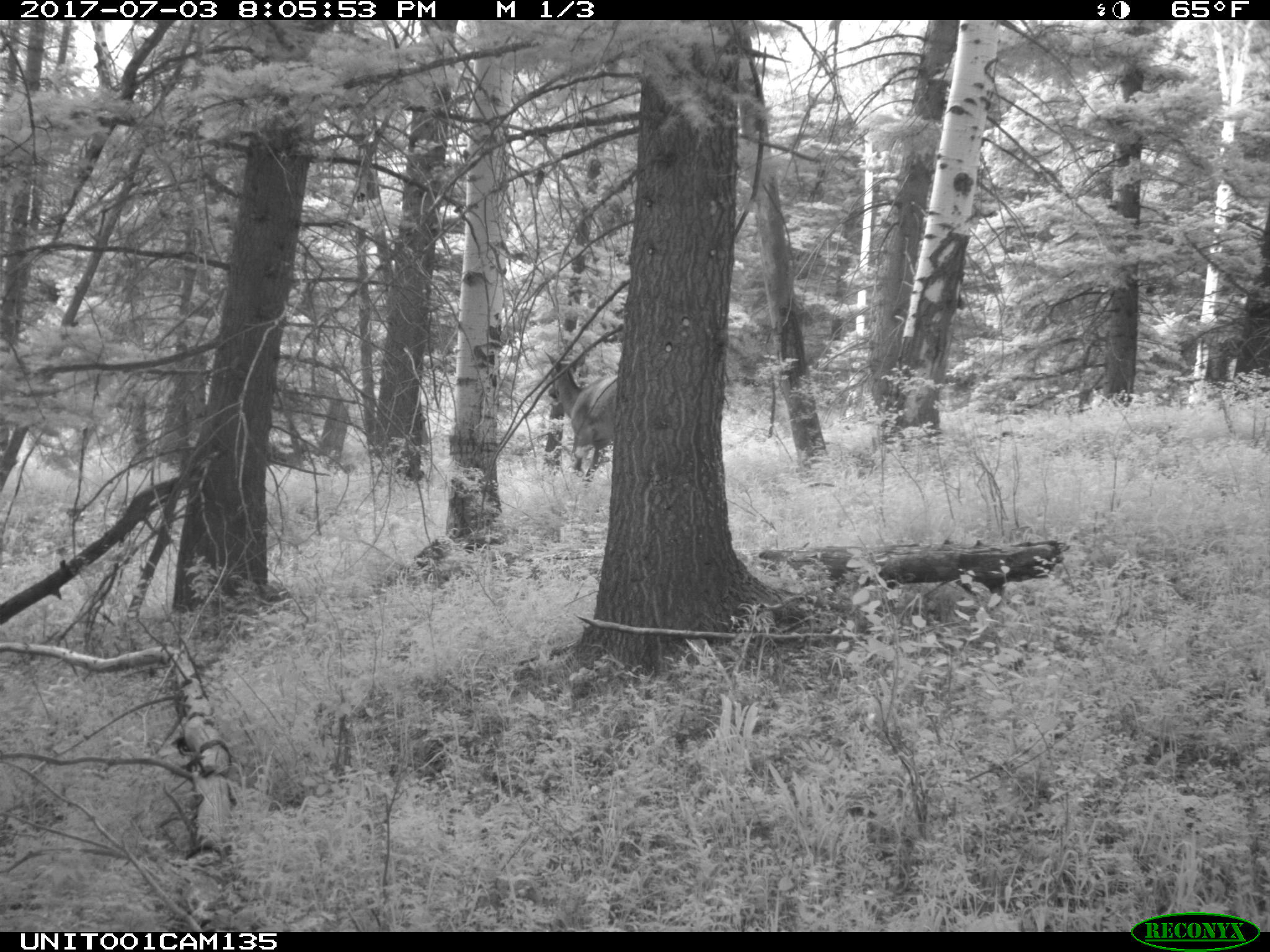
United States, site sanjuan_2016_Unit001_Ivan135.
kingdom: Animalia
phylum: Chordata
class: Mammalia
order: Artiodactyla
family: Cervidae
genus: Cervus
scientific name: Cervus elaphus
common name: red deer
Cervus elaphus (red deer).